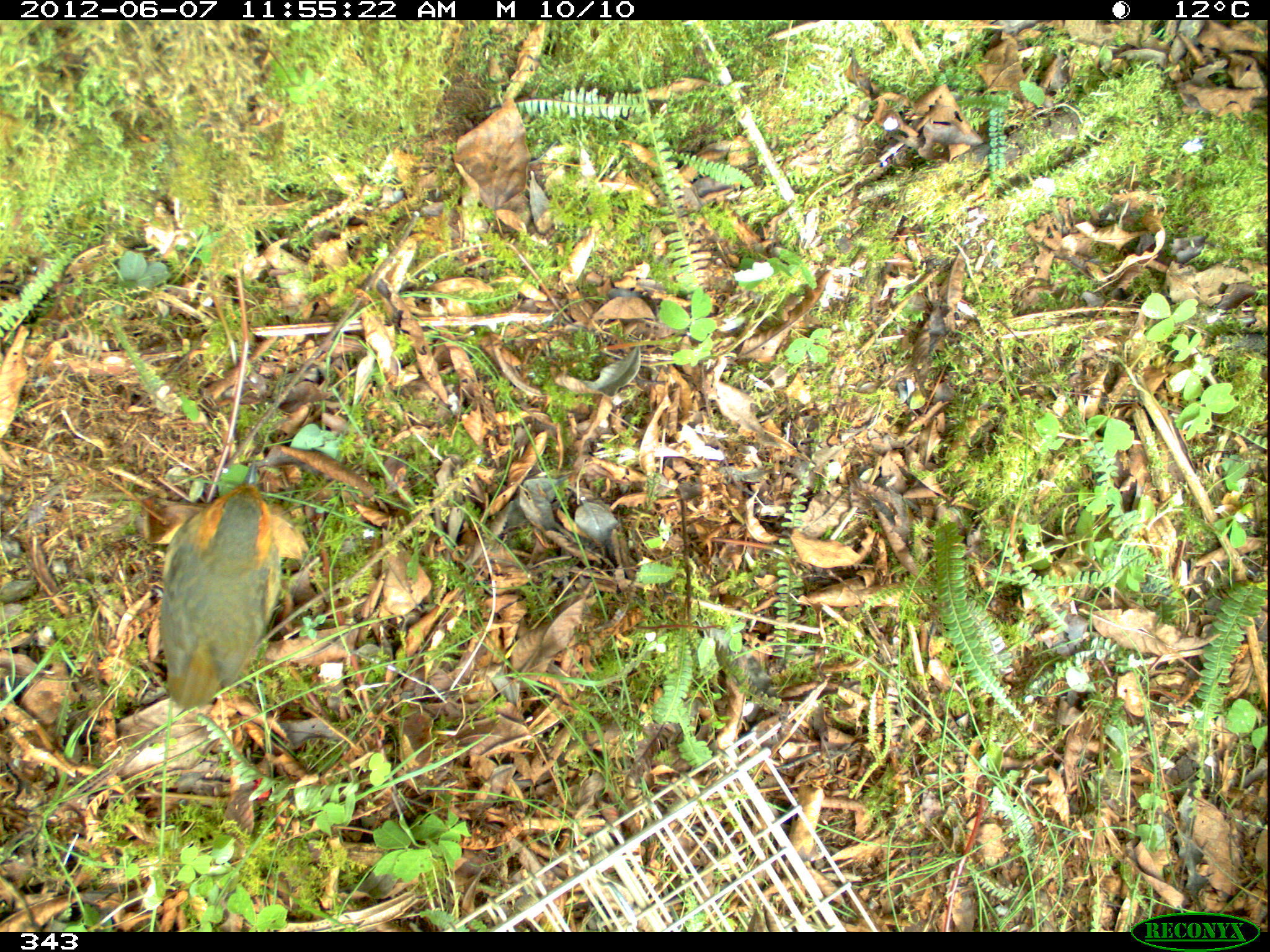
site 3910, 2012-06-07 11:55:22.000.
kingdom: Animalia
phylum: Chordata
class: Aves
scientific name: Aves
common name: bird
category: unknown bird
Unknown bird (bird) (Aves).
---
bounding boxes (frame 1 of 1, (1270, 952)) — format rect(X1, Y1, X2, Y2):
unknown bird: rect(158, 460, 281, 709)